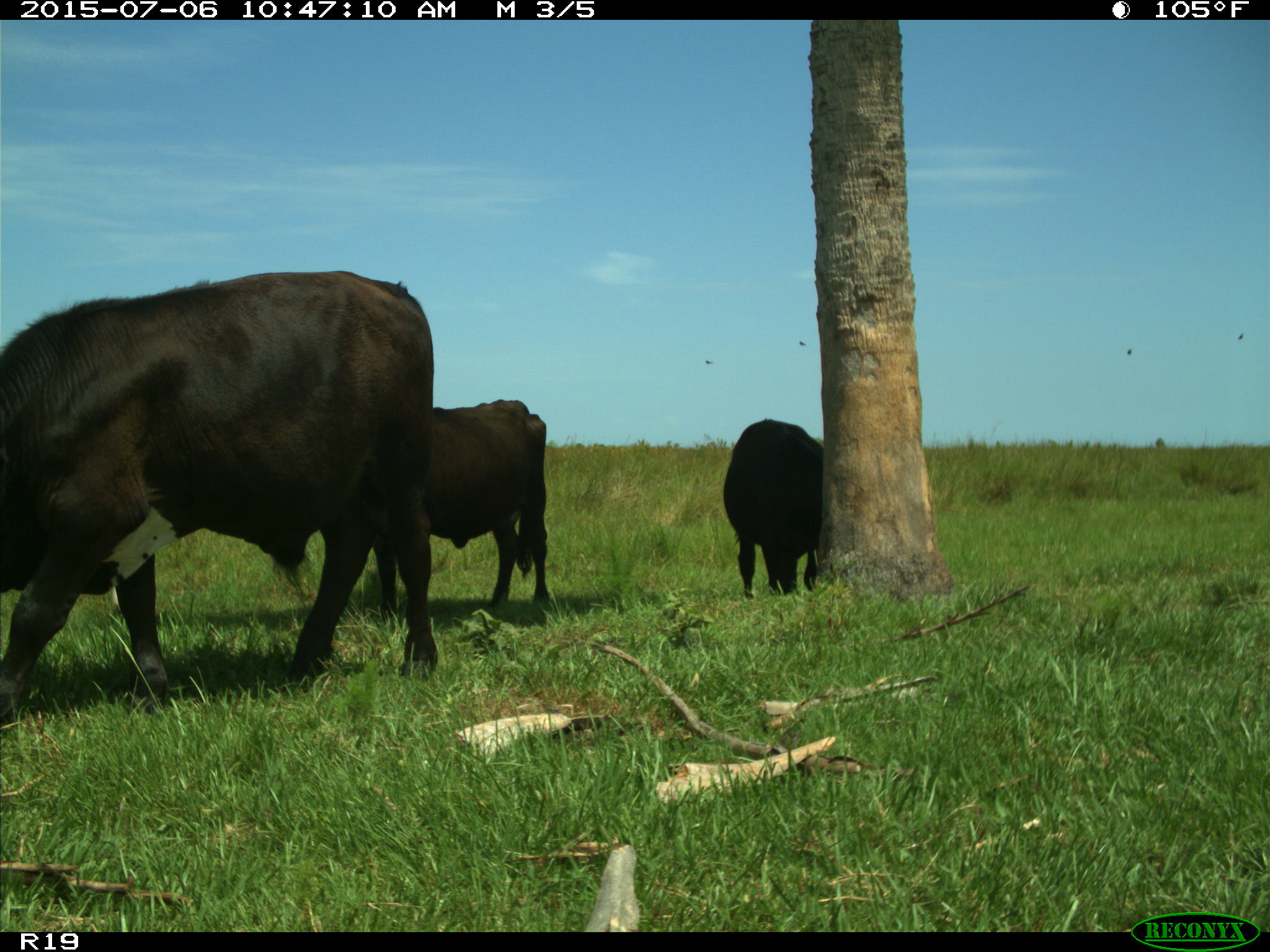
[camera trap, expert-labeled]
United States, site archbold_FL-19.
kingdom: Animalia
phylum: Chordata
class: Mammalia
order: Artiodactyla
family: Bovidae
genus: Bos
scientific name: Bos taurus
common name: domestic cow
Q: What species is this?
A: Bos taurus (domestic cow).